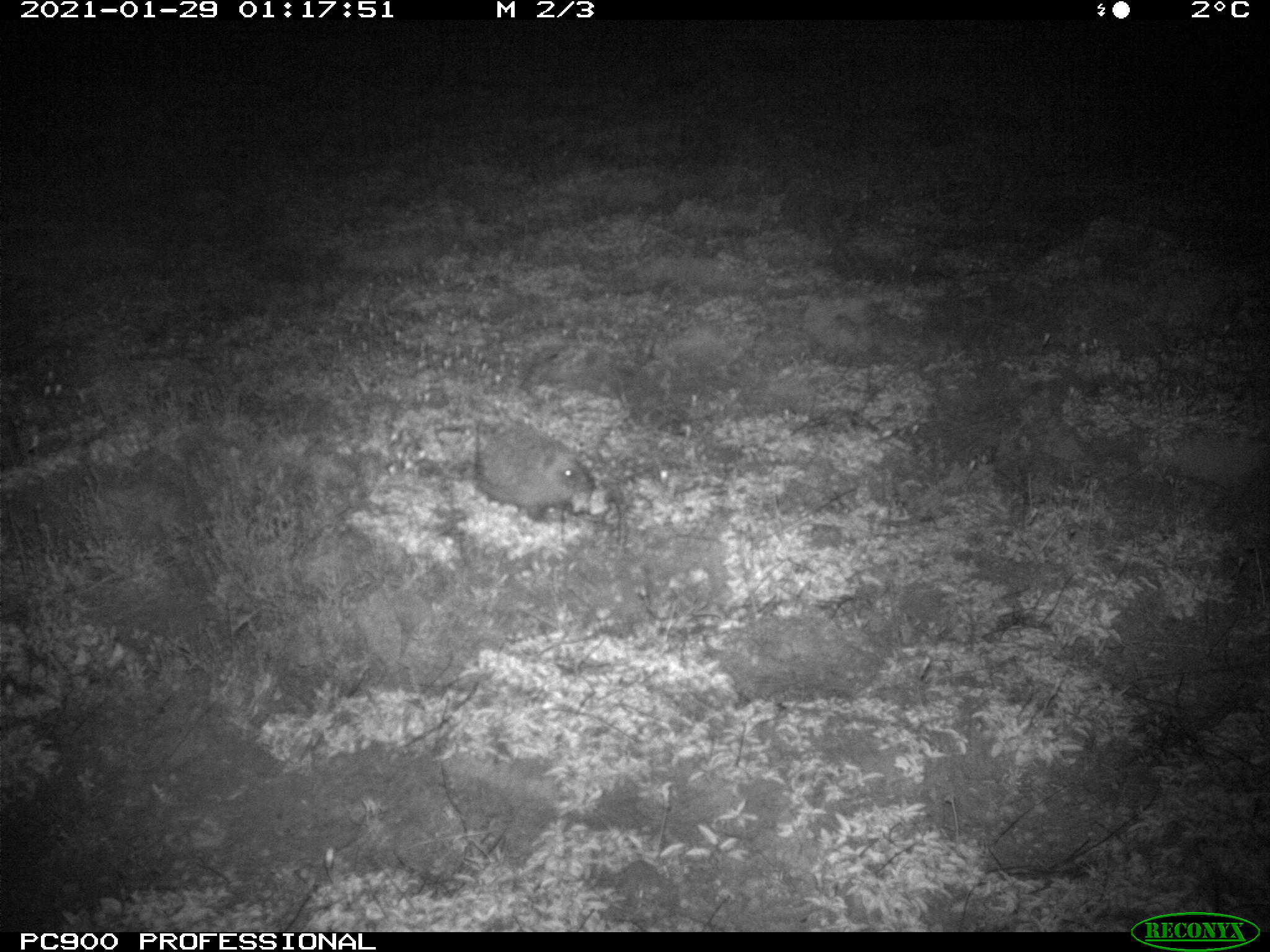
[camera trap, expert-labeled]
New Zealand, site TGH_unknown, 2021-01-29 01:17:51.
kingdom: Animalia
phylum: Chordata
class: Mammalia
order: Eulipotyphla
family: Erinaceidae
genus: Erinaceus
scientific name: Erinaceus europaeus europaeus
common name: european hedgehog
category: hedgehog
Hedgehog (european hedgehog) (Erinaceus europaeus europaeus).